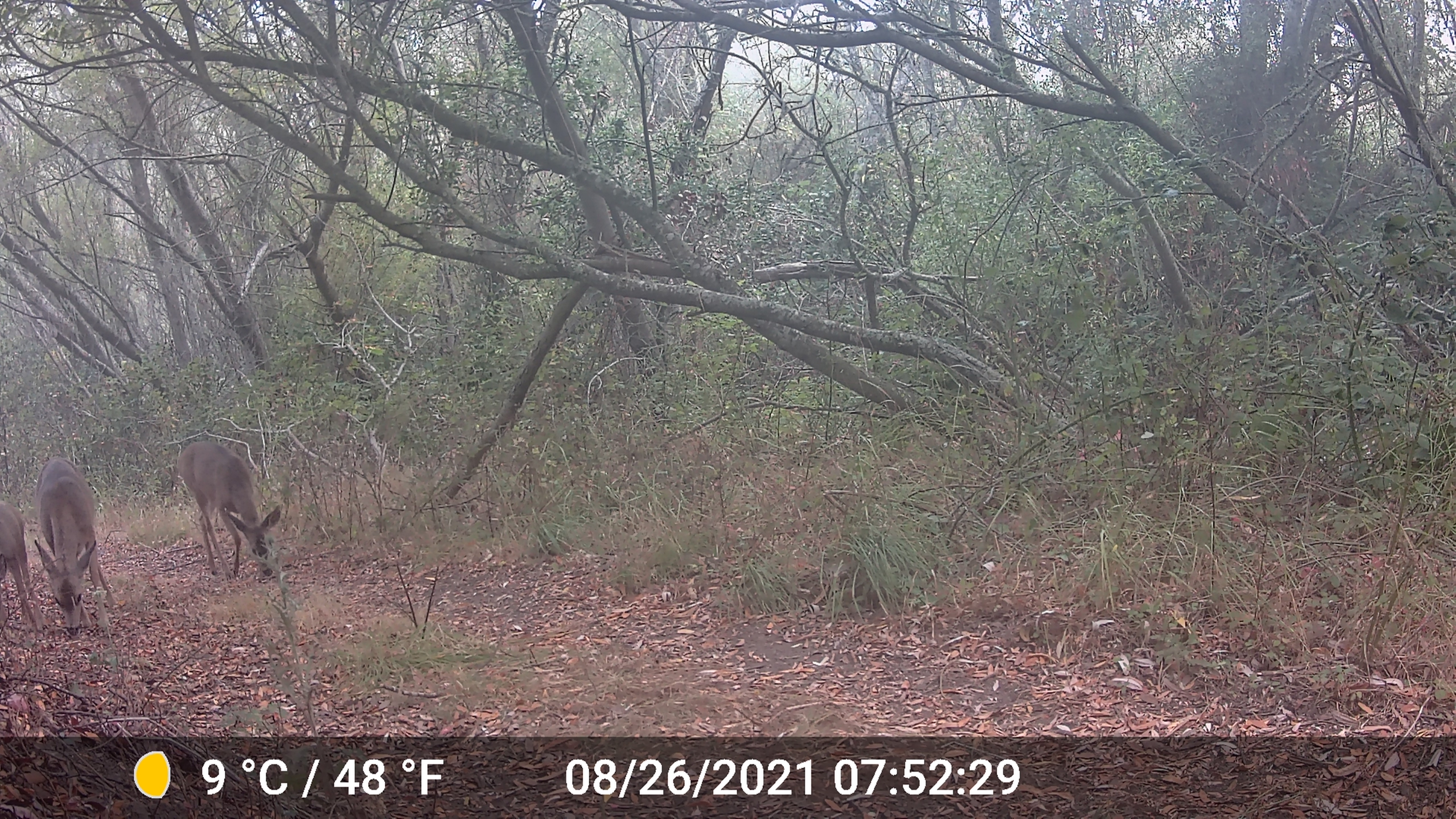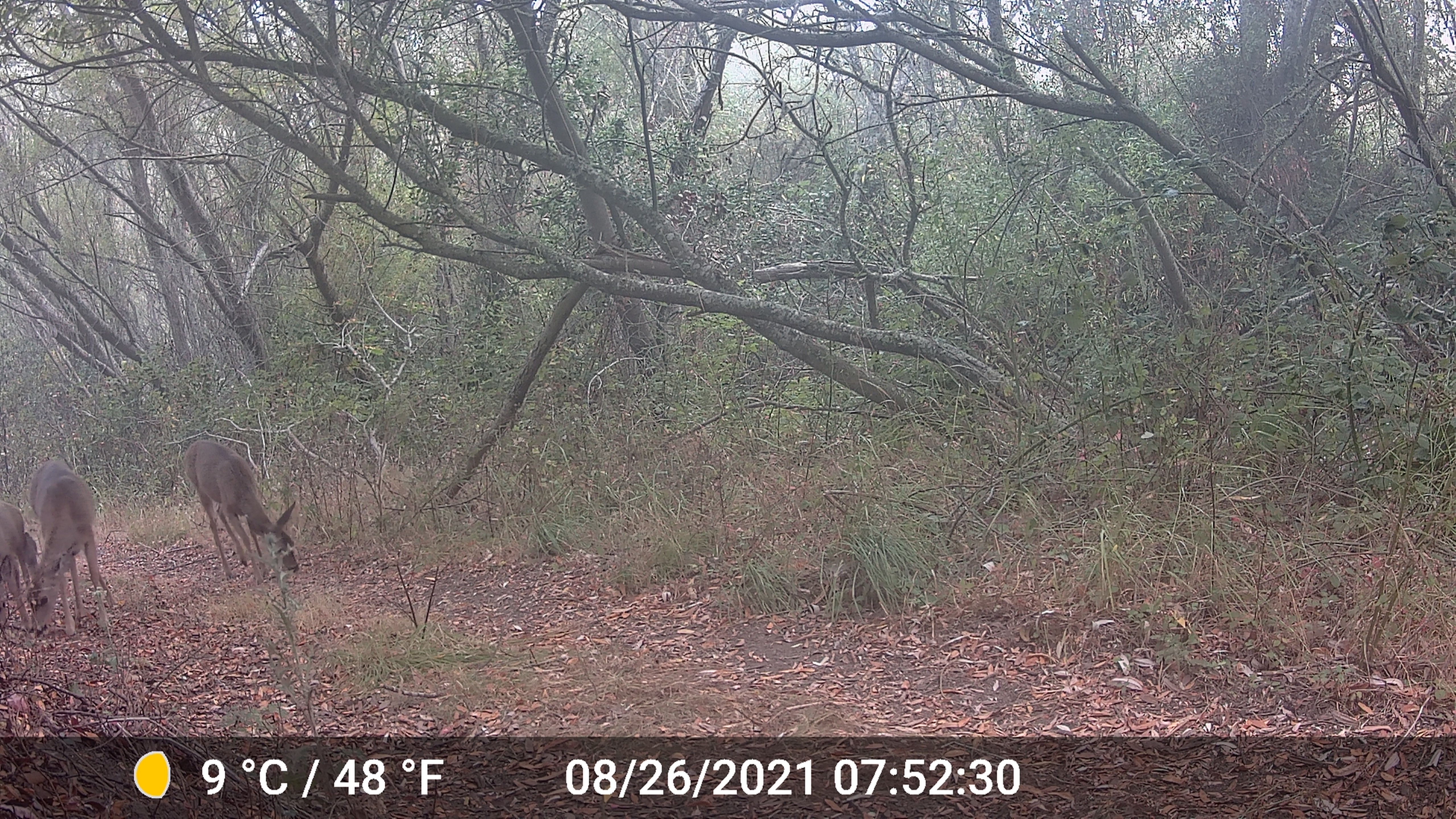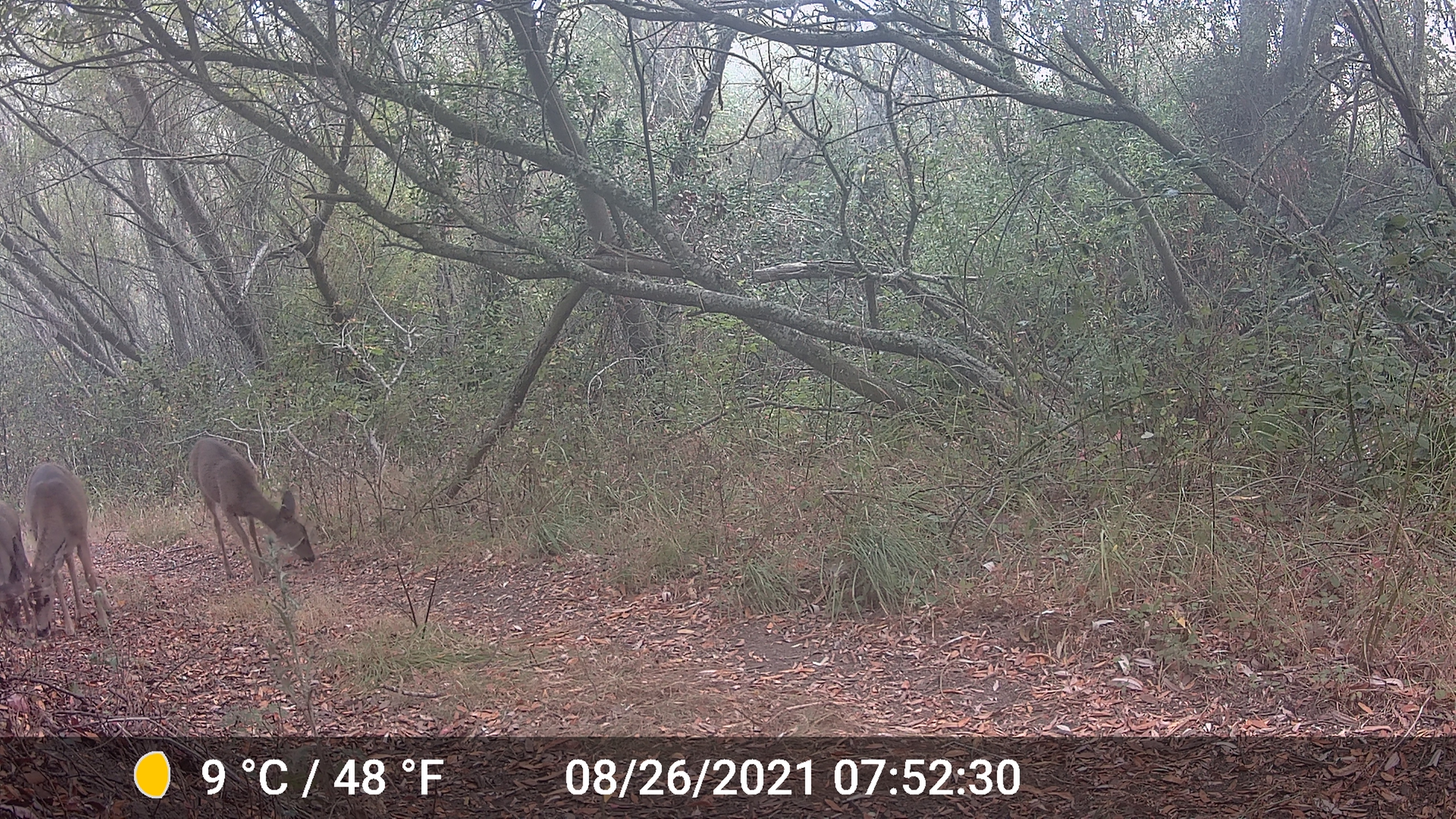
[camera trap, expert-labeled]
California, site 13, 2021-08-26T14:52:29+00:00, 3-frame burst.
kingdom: Animalia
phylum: Chordata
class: Mammalia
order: Artiodactyla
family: Cervidae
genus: Odocoileus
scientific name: Odocoileus hemionus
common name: mule deer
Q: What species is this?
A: Mule deer (Odocoileus hemionus).